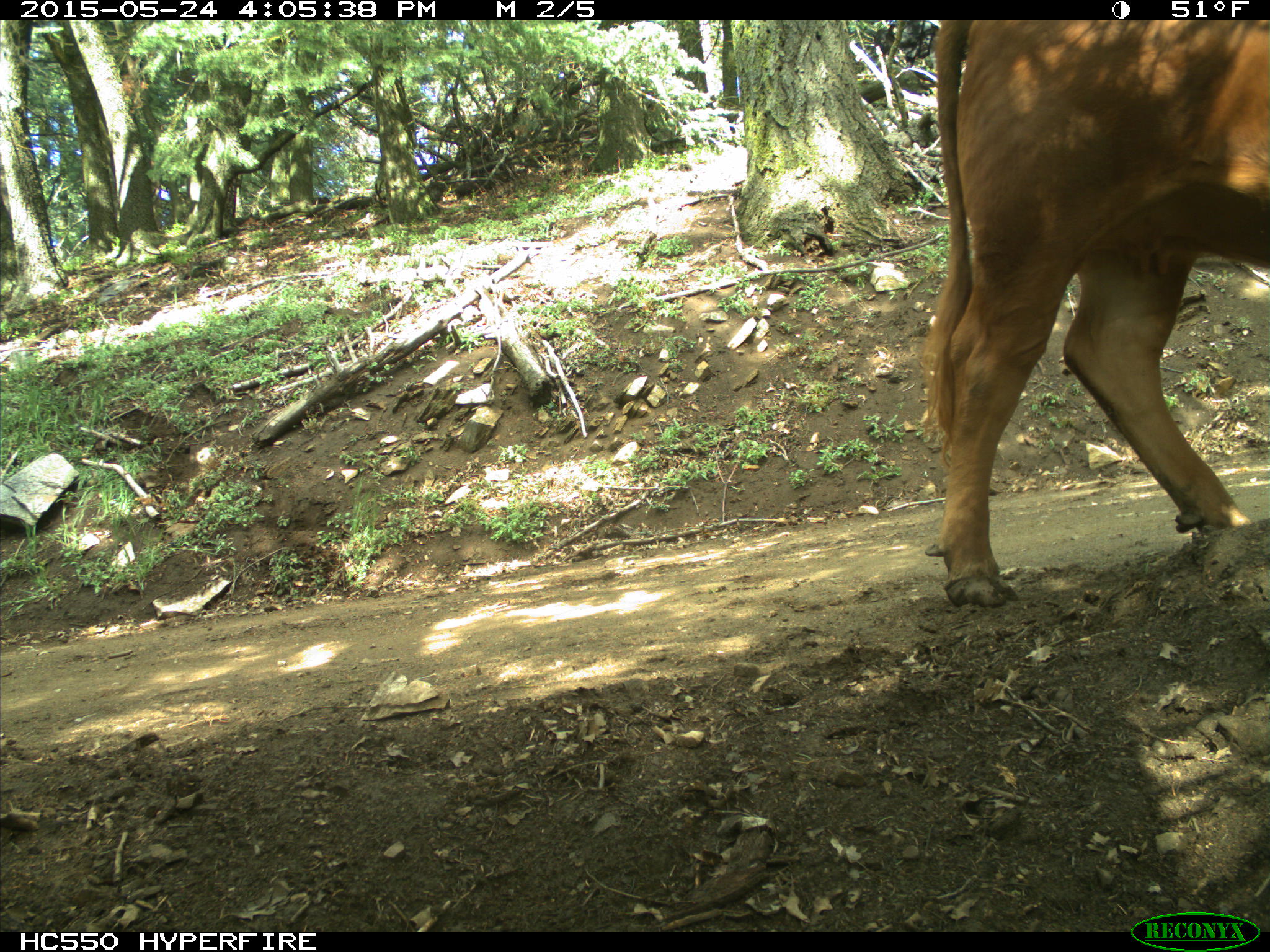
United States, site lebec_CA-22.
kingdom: Animalia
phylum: Chordata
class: Mammalia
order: Artiodactyla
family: Bovidae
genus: Bos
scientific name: Bos taurus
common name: domestic cow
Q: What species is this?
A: Bos taurus (domestic cow).